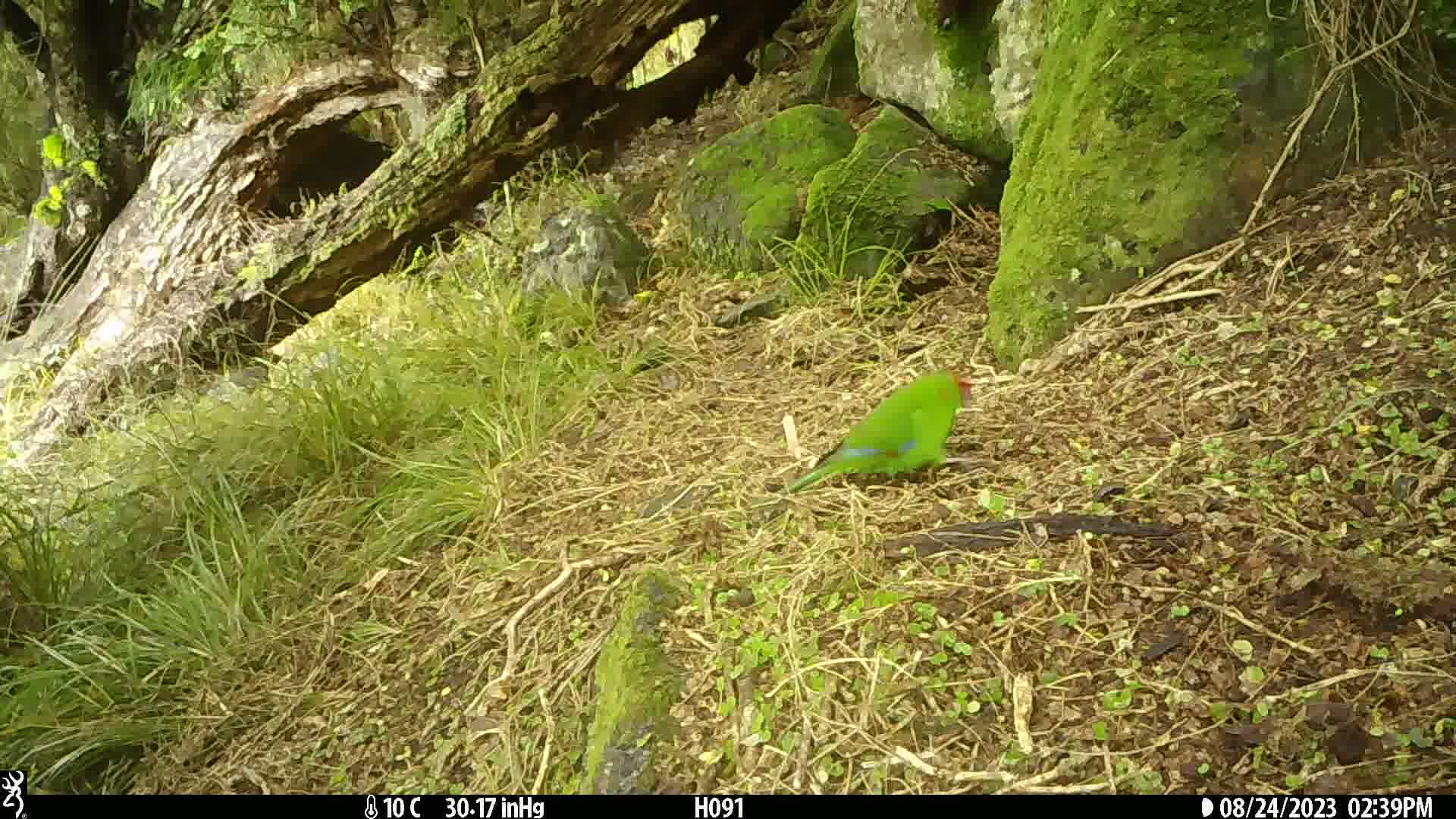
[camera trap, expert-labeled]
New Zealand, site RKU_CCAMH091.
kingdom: Animalia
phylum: Chordata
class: Aves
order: Psittaciformes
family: Psittaculidae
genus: Cyanoramphus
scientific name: Cyanoramphus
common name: parakeet